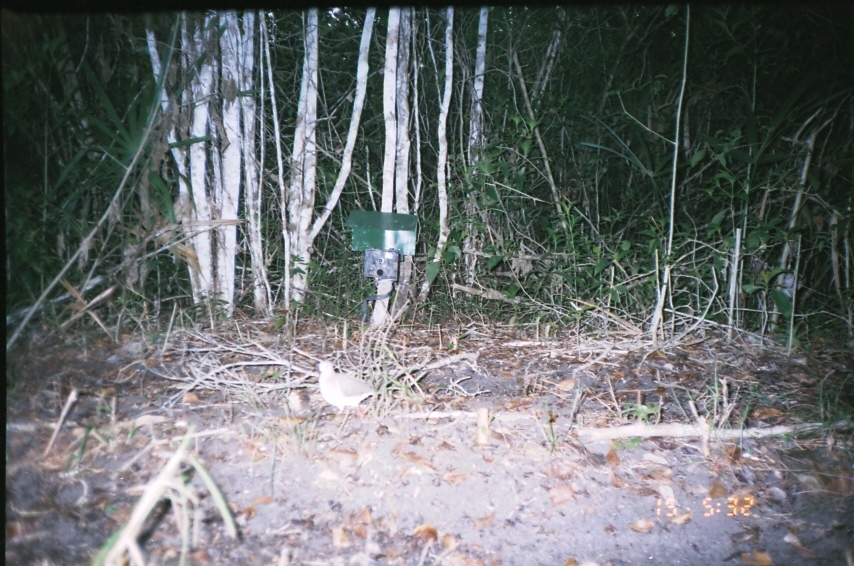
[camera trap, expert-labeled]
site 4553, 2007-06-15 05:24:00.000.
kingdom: Animalia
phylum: Chordata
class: Aves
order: Columbiformes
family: Columbidae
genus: Leptotila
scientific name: Leptotila verreauxi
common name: white-tipped dove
Leptotila verreauxi (white-tipped dove), count 1.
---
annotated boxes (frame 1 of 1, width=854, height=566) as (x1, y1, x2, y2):
leptotila verreauxi: (316, 360, 384, 423)